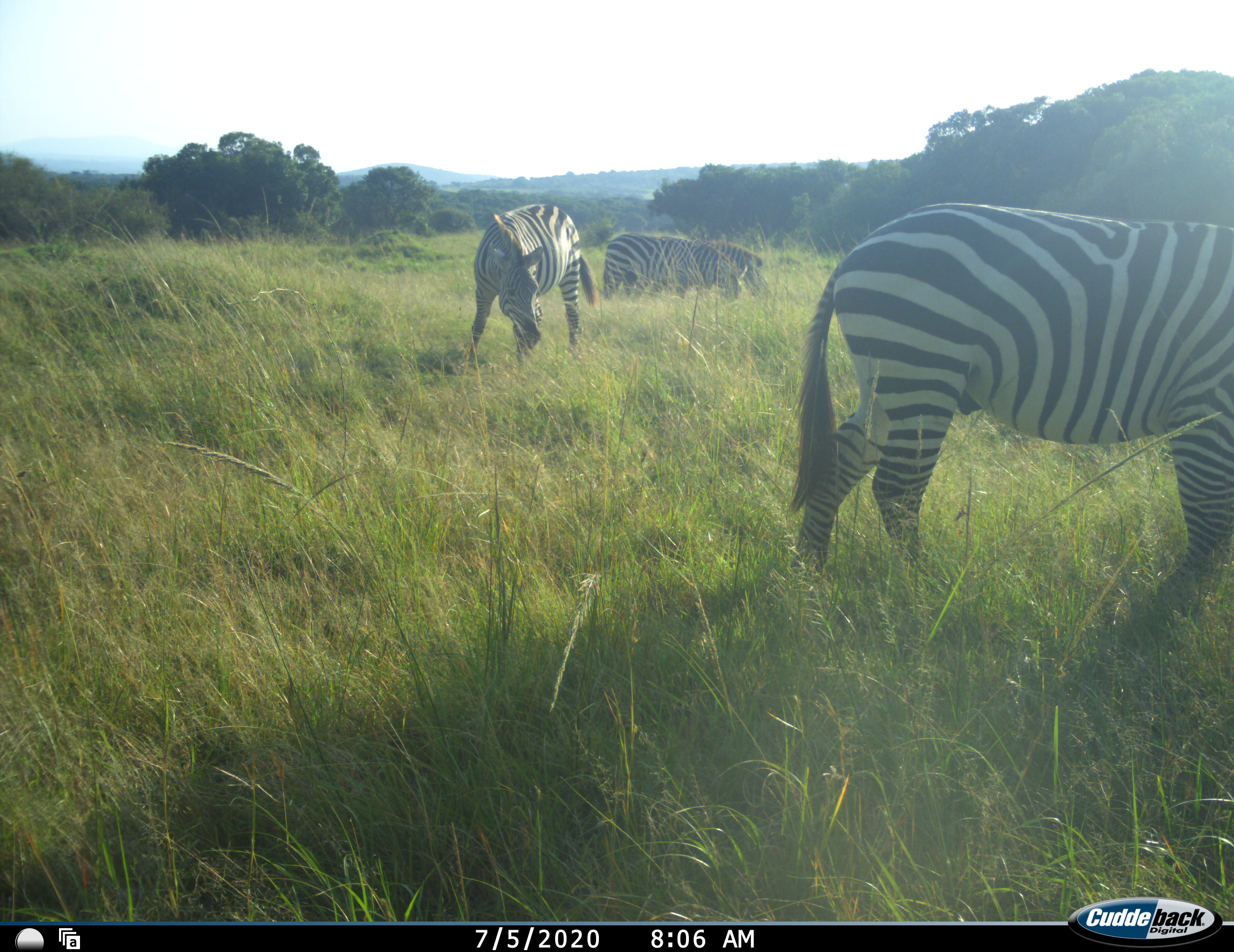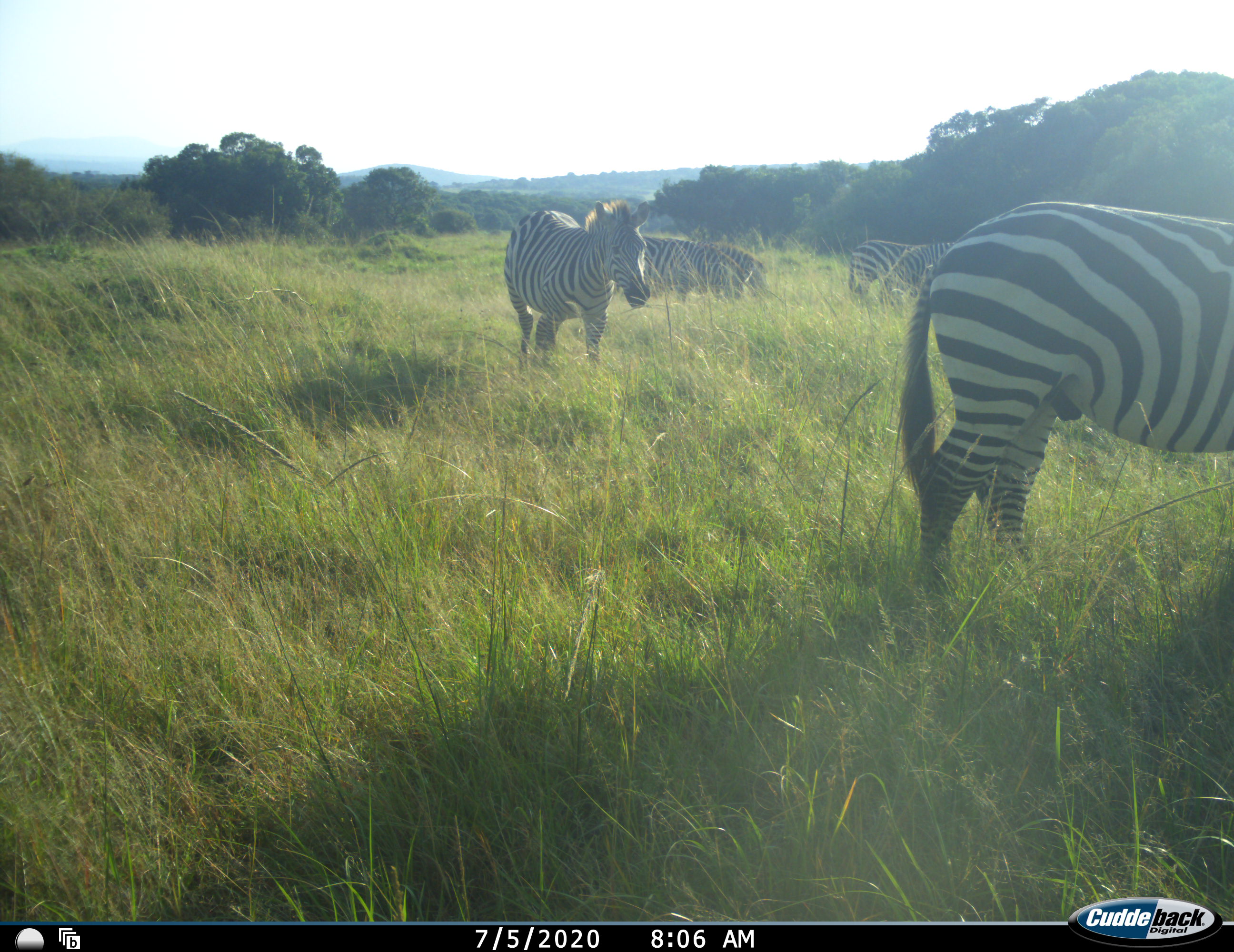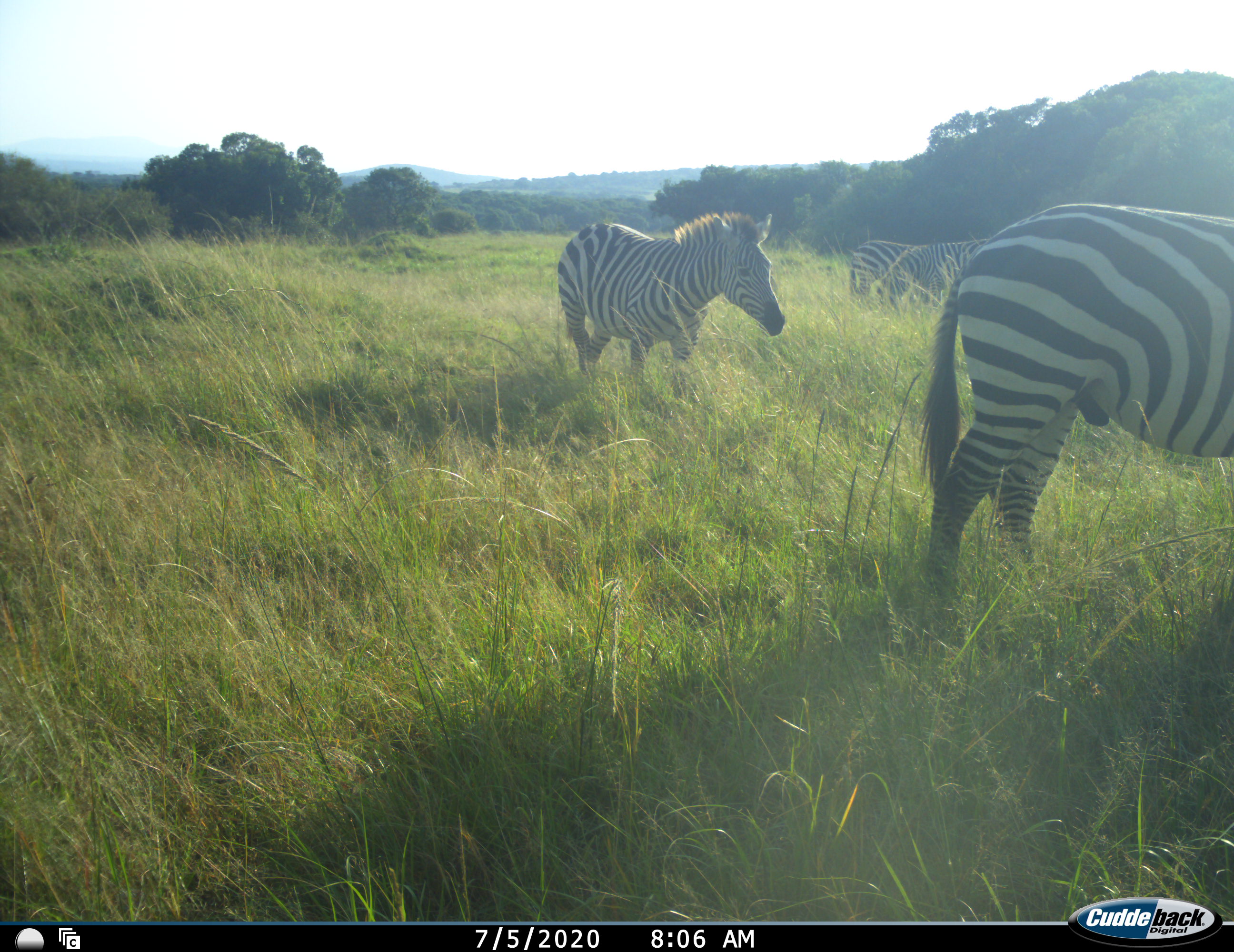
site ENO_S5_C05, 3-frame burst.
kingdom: Animalia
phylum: Chordata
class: Mammalia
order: Perissodactyla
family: Equidae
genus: Equus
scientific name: Equus quagga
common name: plains zebra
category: zebraplains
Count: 5.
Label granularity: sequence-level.